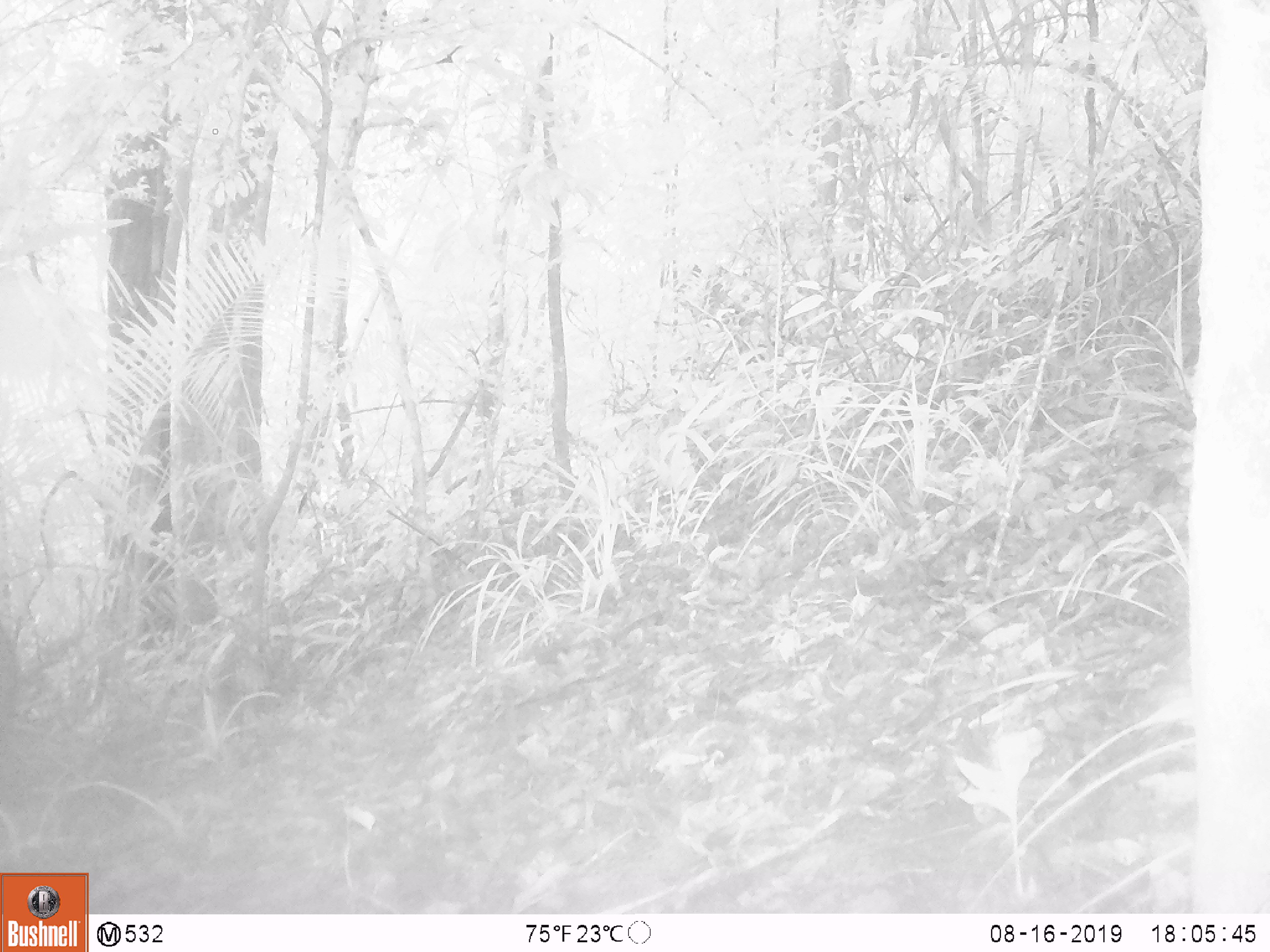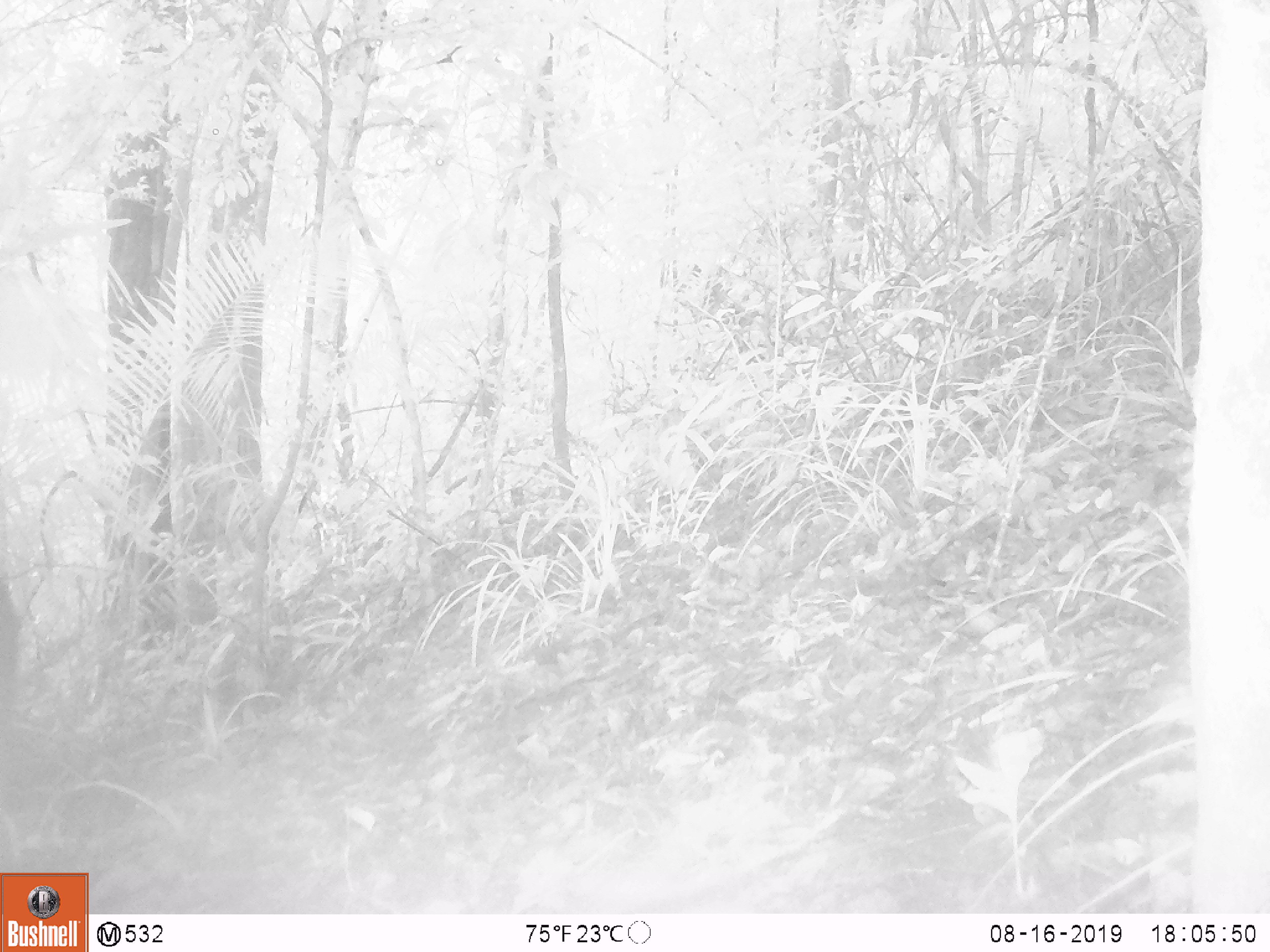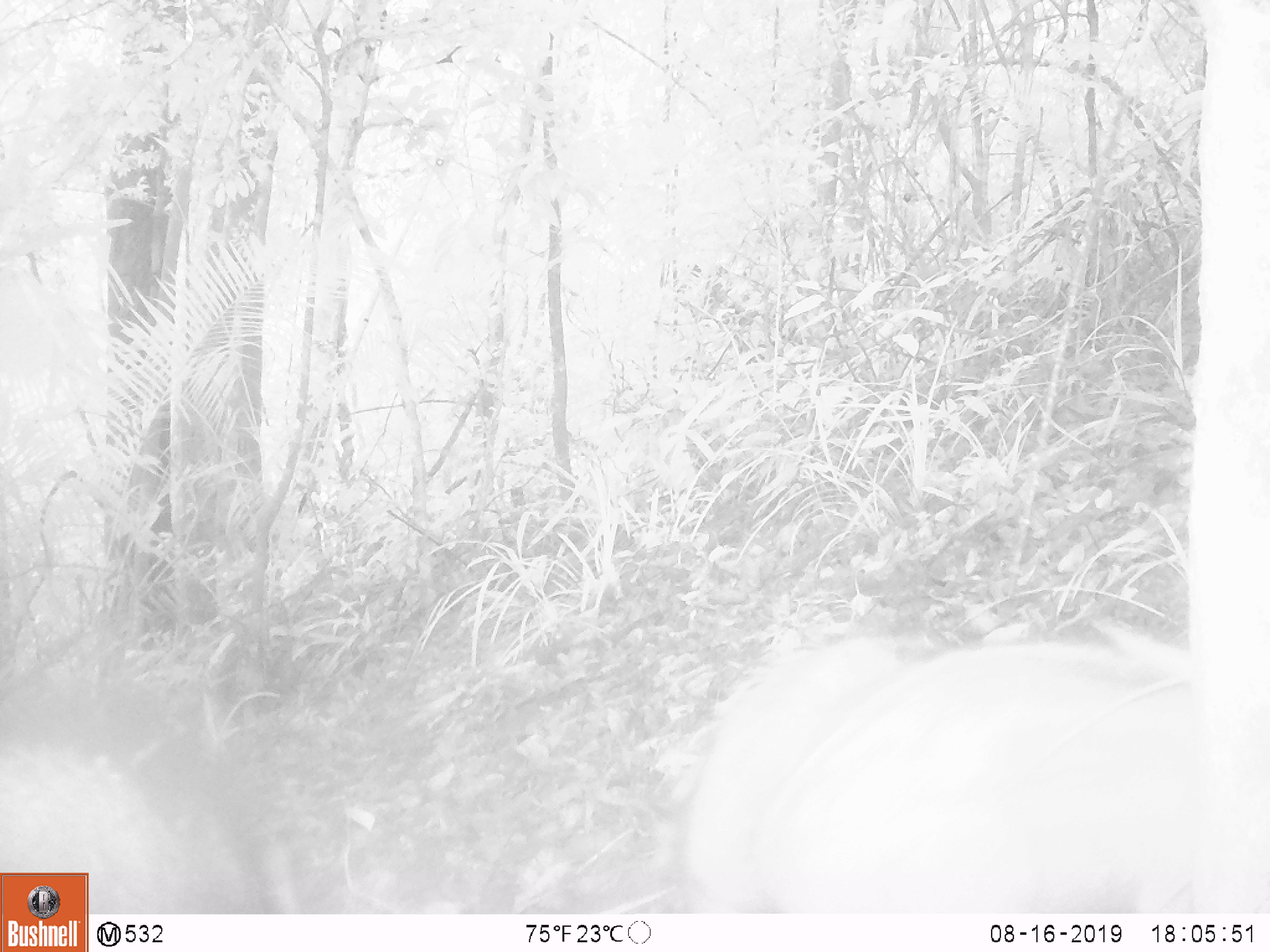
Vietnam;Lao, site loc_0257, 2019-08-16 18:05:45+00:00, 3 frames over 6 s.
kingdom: Animalia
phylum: Chordata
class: Mammalia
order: Artiodactyla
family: Suidae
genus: Sus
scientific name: Sus scrofa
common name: eurasian wild pig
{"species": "eurasian wild pig (Sus scrofa)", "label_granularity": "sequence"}